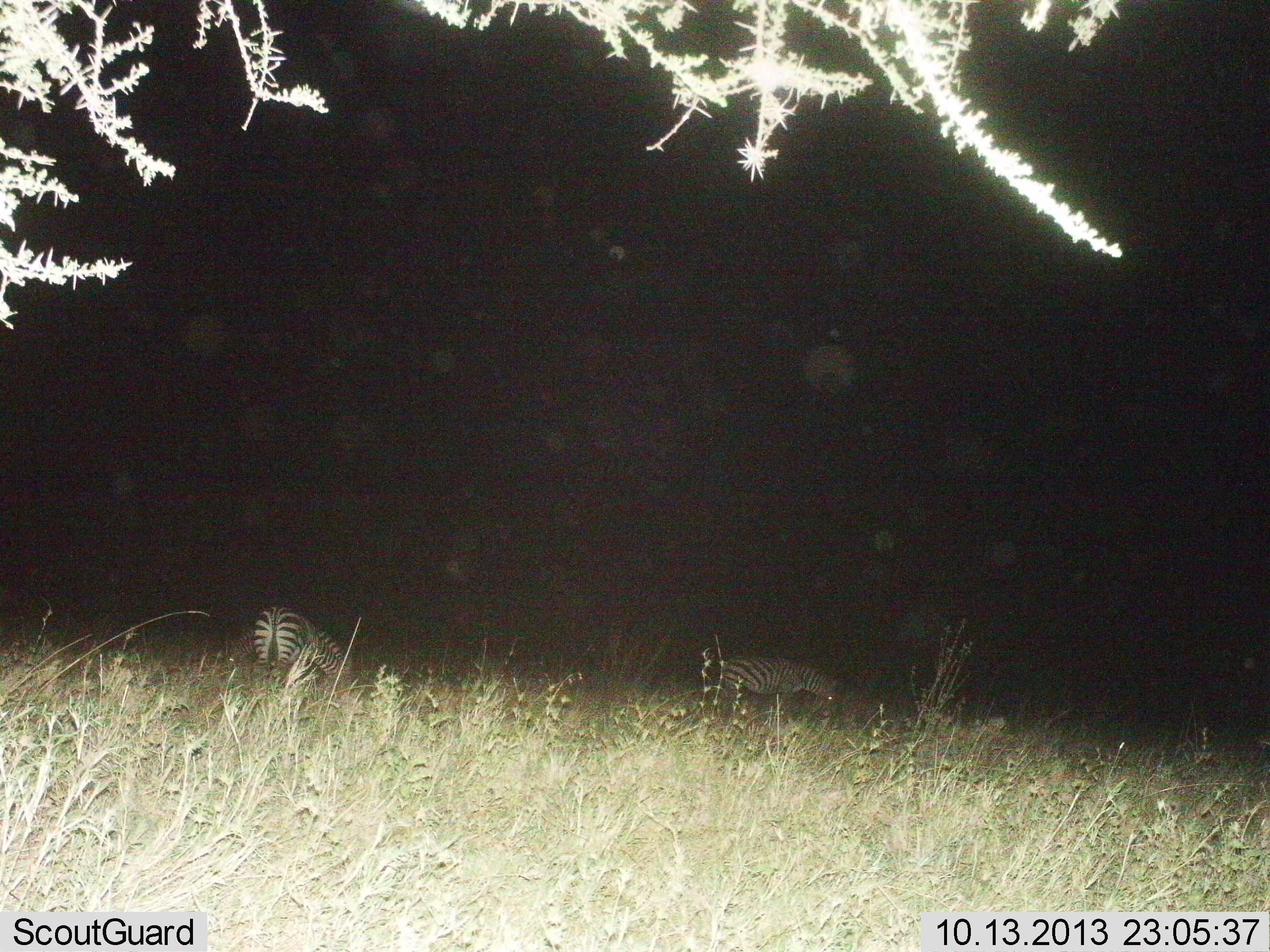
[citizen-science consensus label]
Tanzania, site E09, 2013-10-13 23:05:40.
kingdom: Animalia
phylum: Chordata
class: Mammalia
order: Perissodactyla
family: Equidae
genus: Equus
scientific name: Equus quagga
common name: plains zebra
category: zebra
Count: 2.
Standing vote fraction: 41%.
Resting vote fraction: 9%.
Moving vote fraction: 3%.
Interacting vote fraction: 0%.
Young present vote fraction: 0%.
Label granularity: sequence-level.